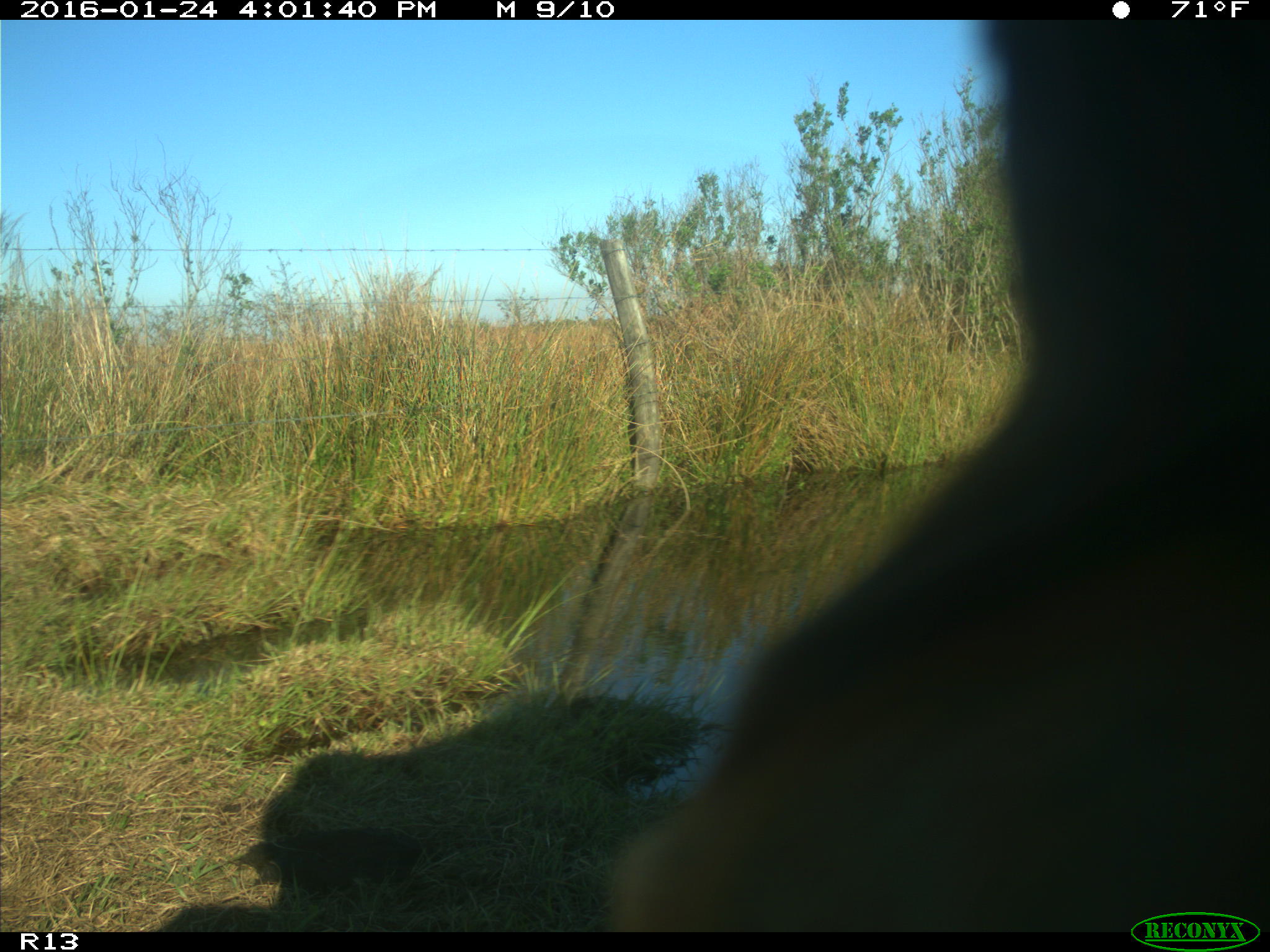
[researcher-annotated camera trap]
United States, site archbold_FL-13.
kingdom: Animalia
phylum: Chordata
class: Mammalia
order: Artiodactyla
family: Bovidae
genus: Bos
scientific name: Bos taurus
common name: domestic cow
Bos taurus (domestic cow).